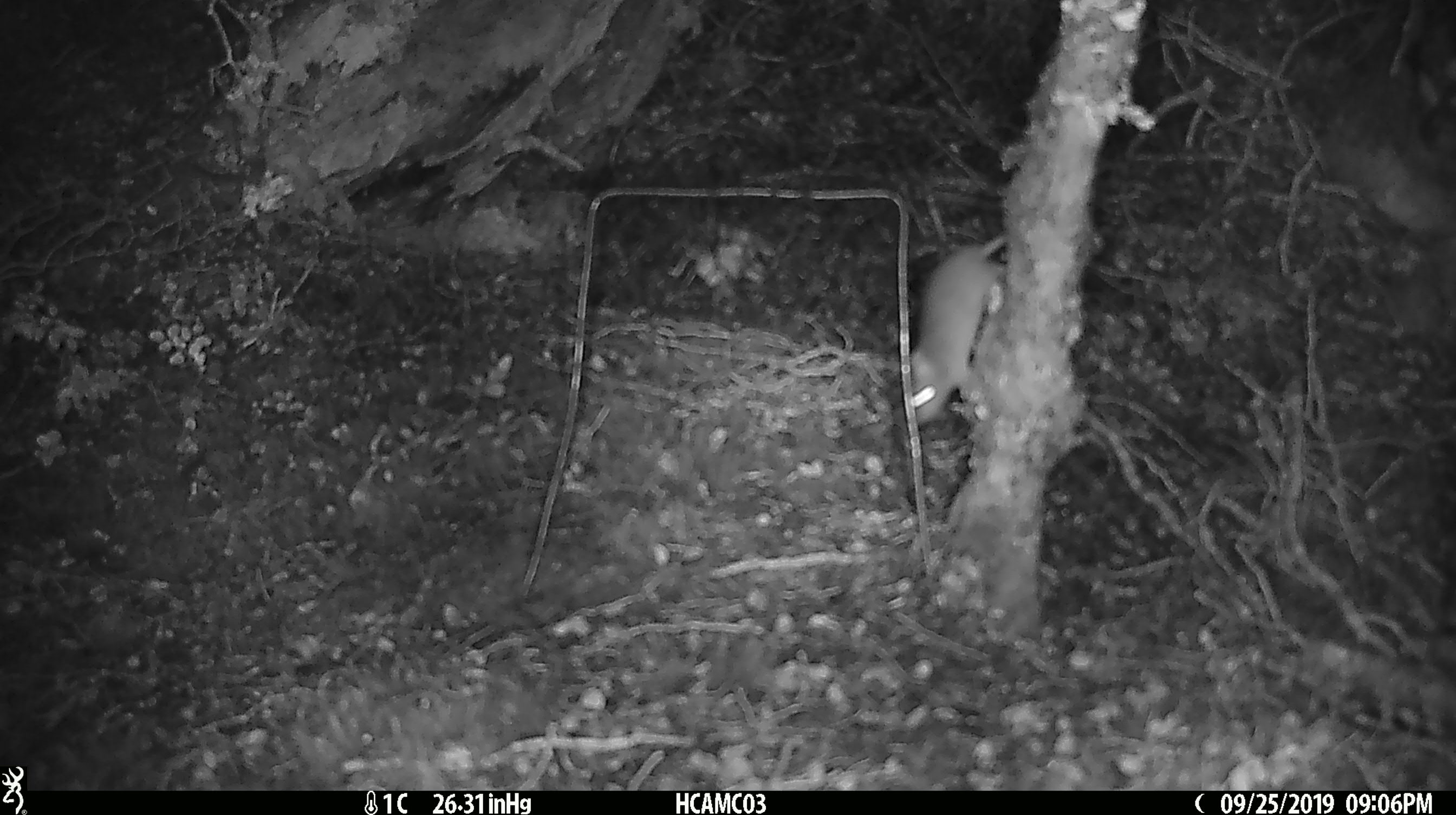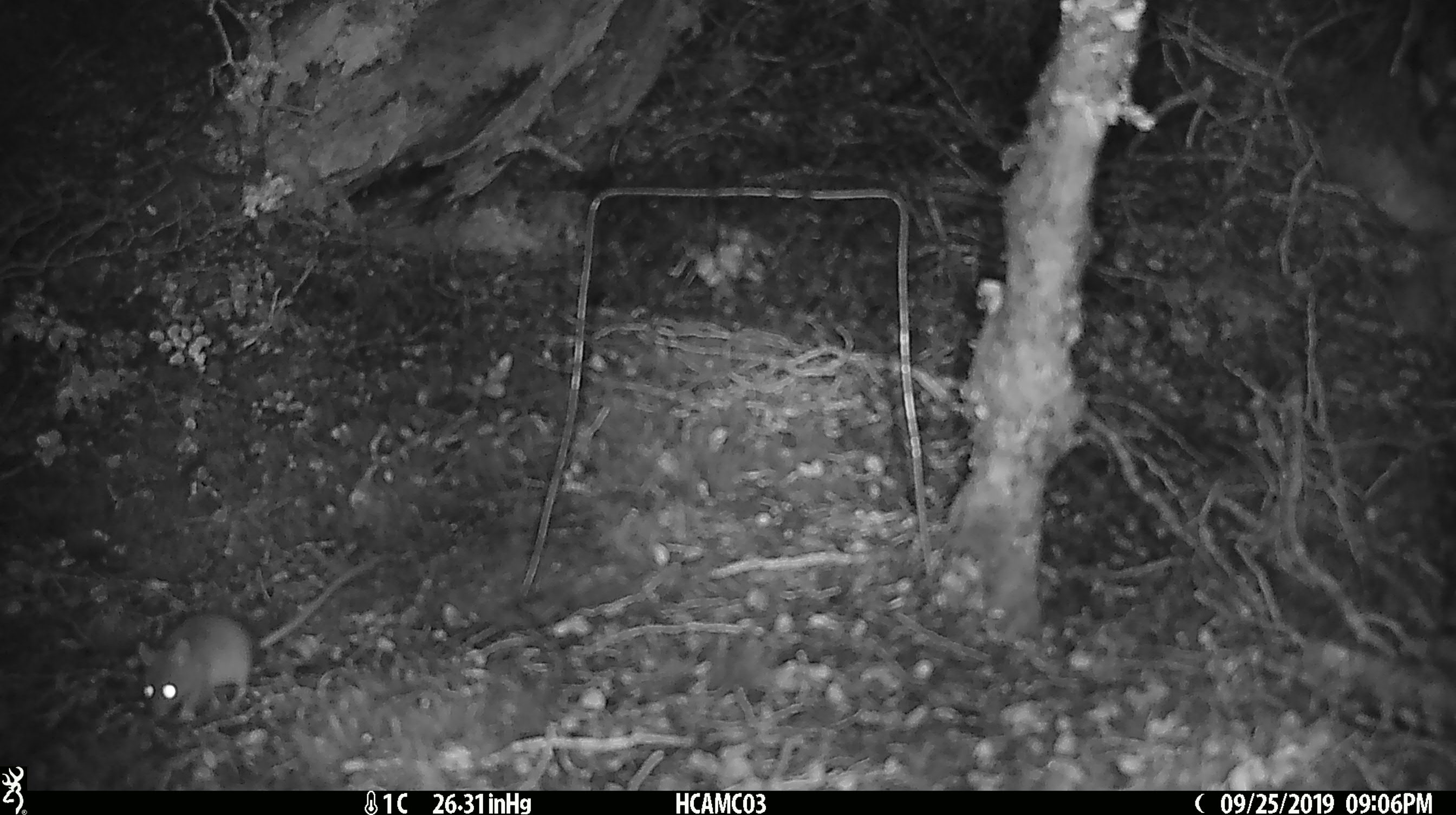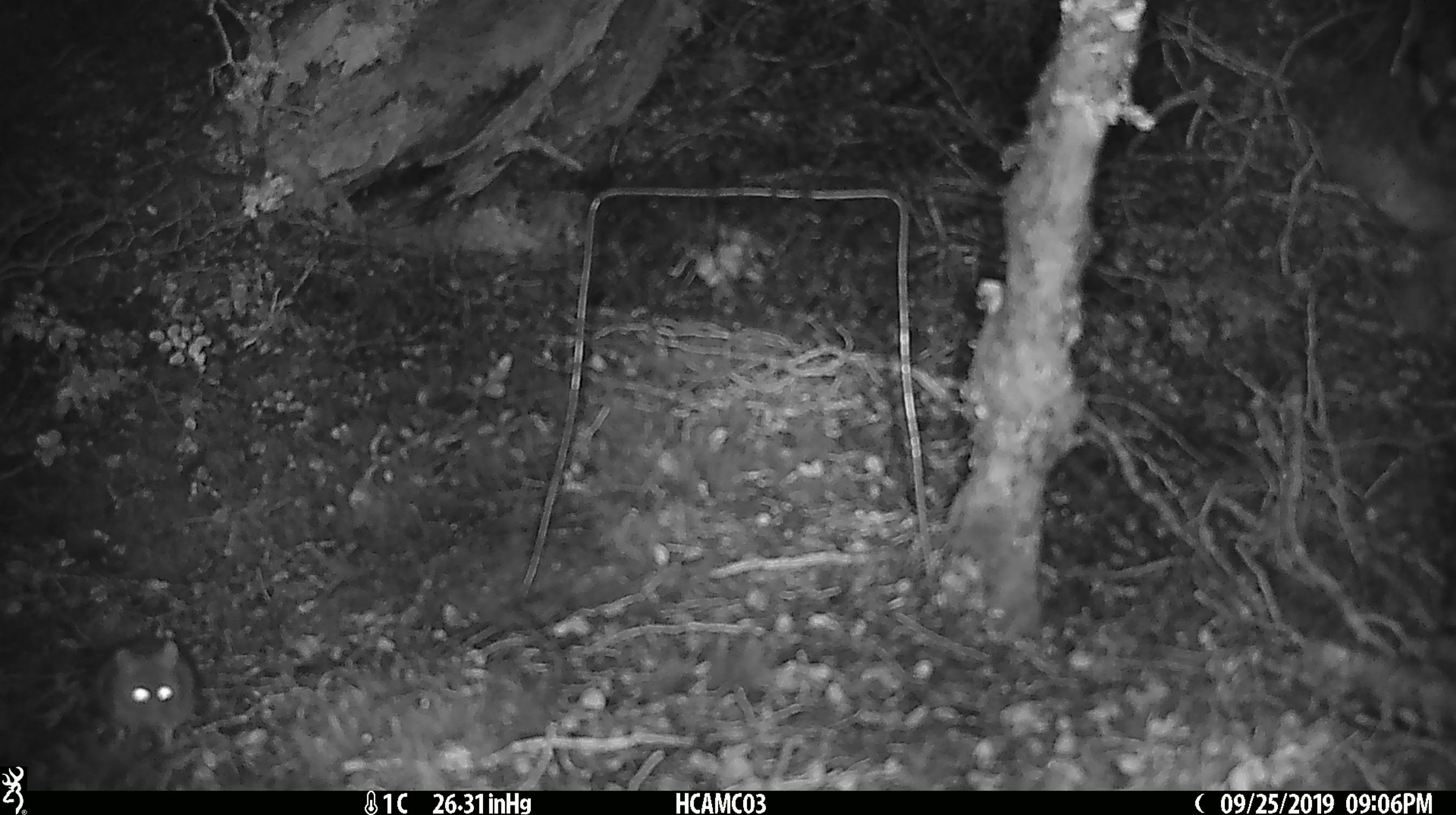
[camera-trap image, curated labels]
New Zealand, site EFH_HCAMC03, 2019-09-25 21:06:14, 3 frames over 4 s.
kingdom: Animalia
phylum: Chordata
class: Mammalia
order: Rodentia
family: Muridae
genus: Mus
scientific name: Mus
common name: mouse